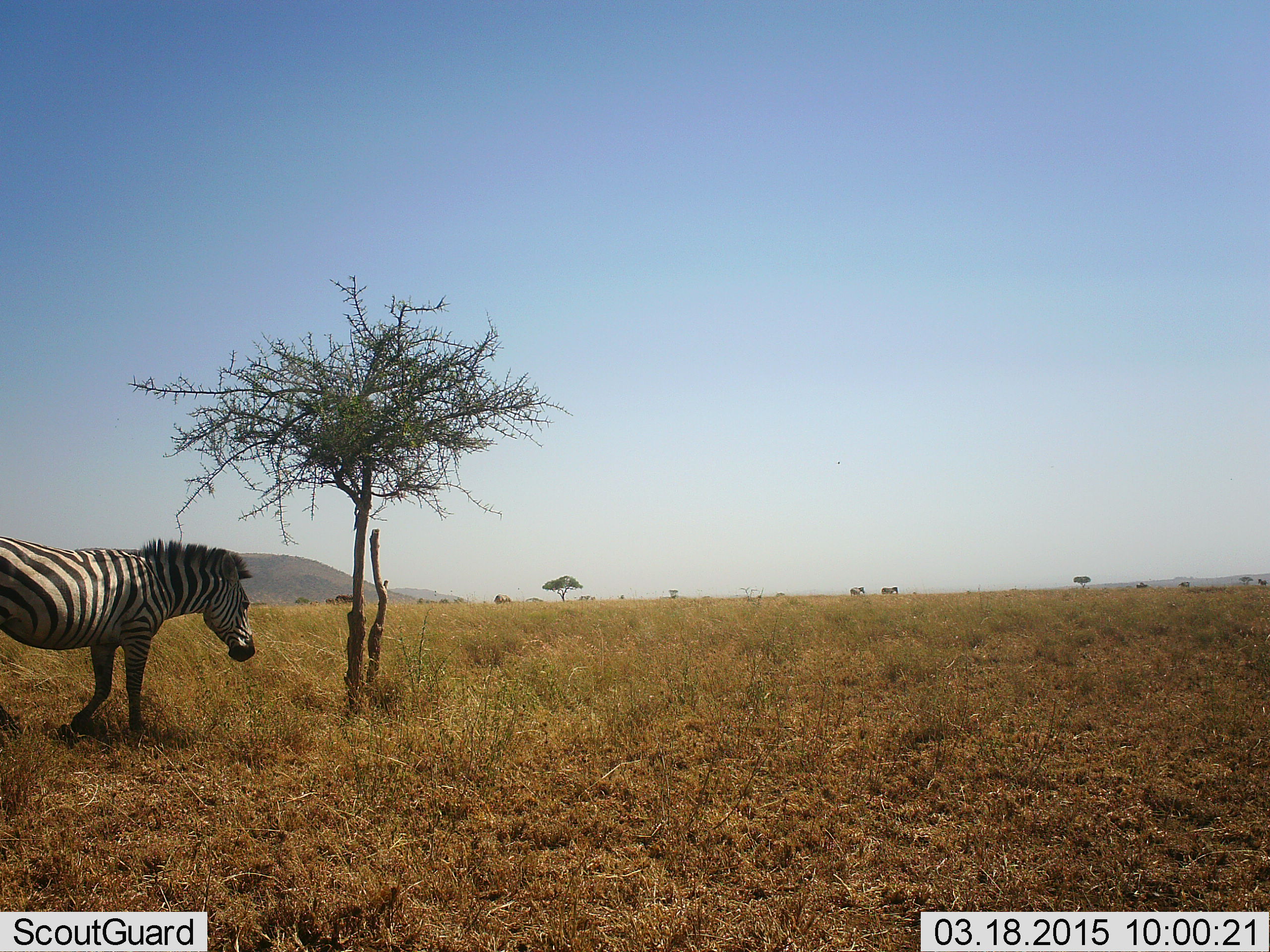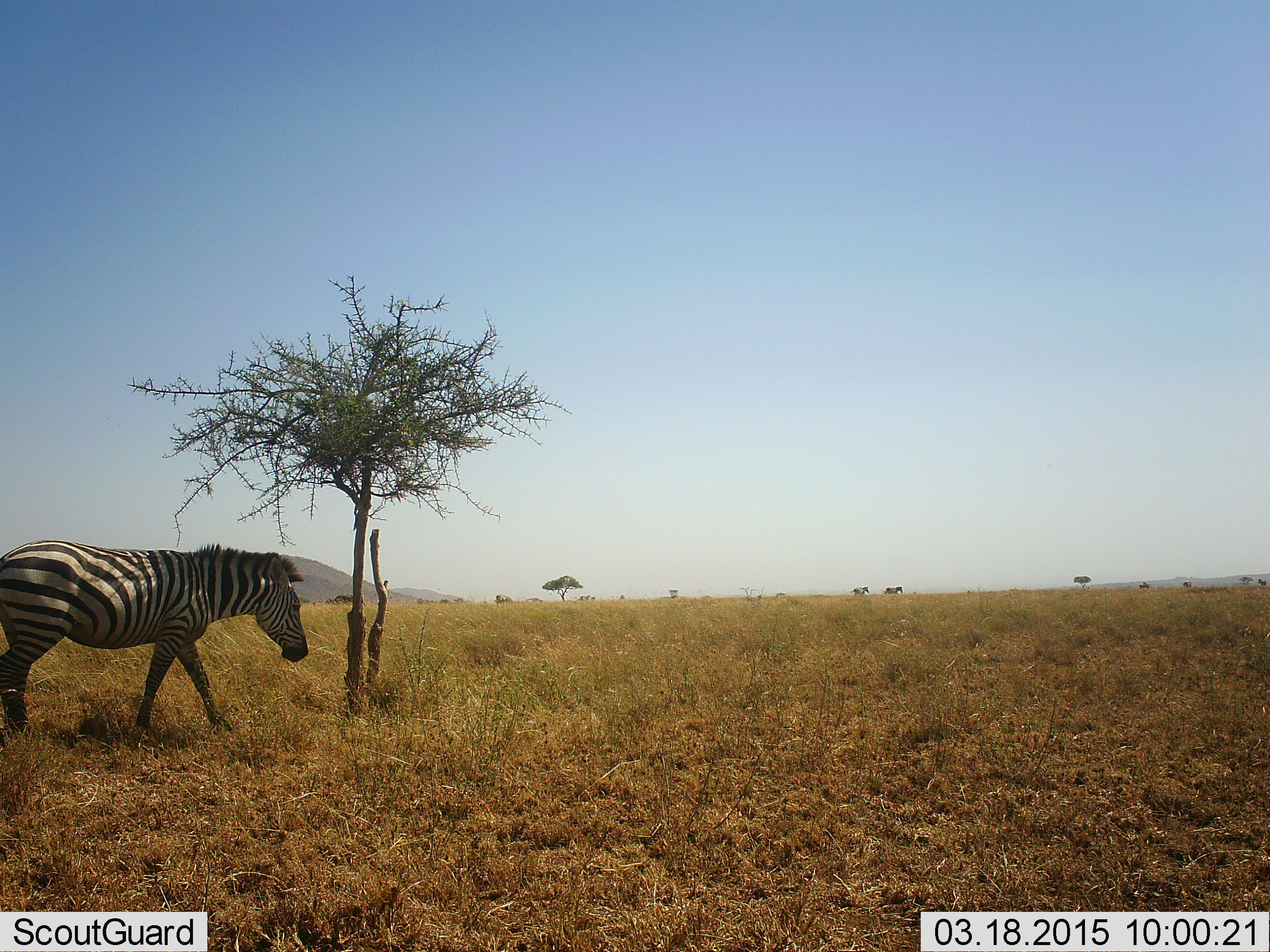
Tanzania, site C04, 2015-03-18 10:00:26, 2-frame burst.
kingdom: Animalia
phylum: Chordata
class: Mammalia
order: Perissodactyla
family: Equidae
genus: Equus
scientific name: Equus quagga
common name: plains zebra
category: zebra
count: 1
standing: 30%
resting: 0%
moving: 80%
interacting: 0%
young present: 0%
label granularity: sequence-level